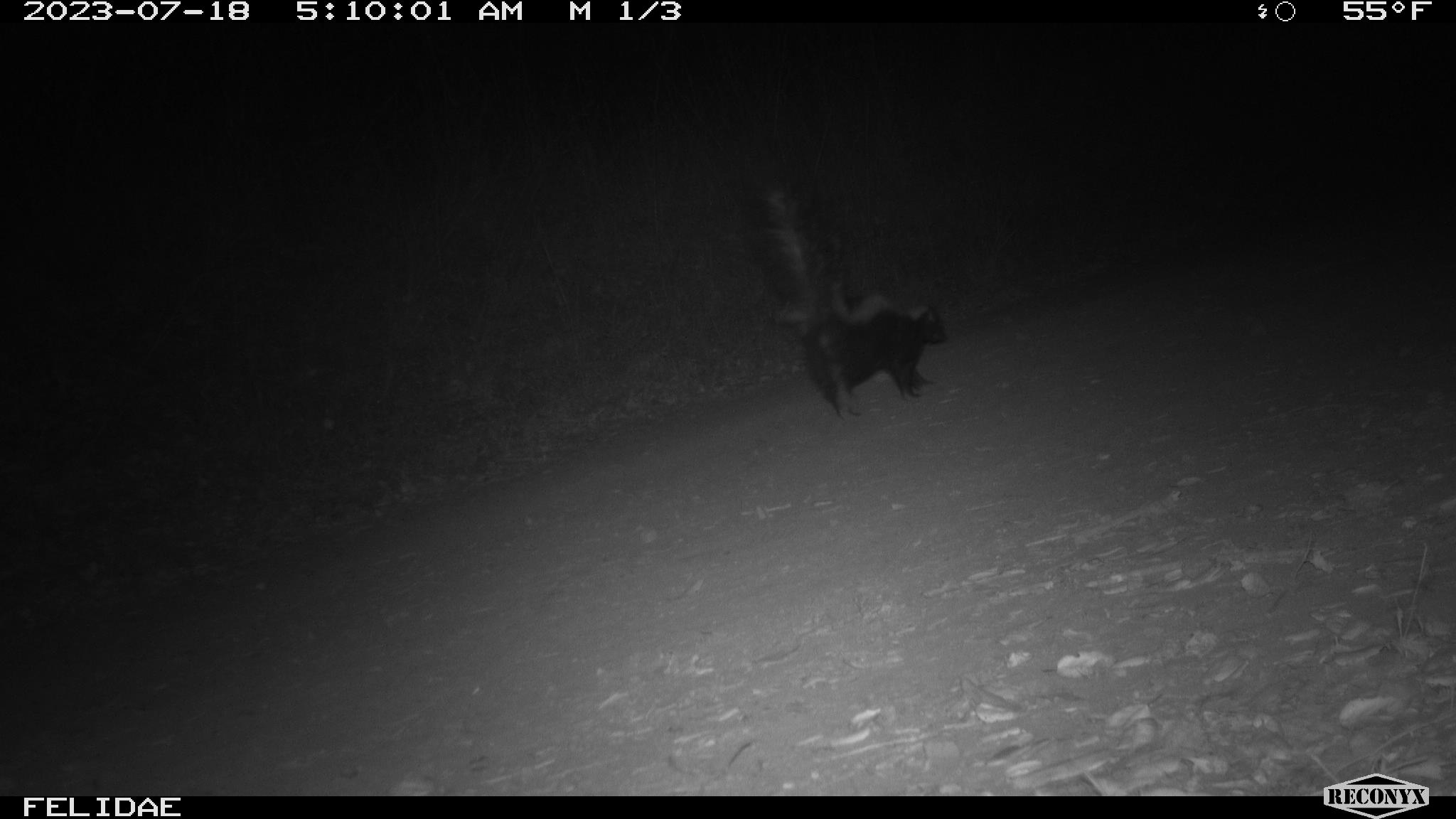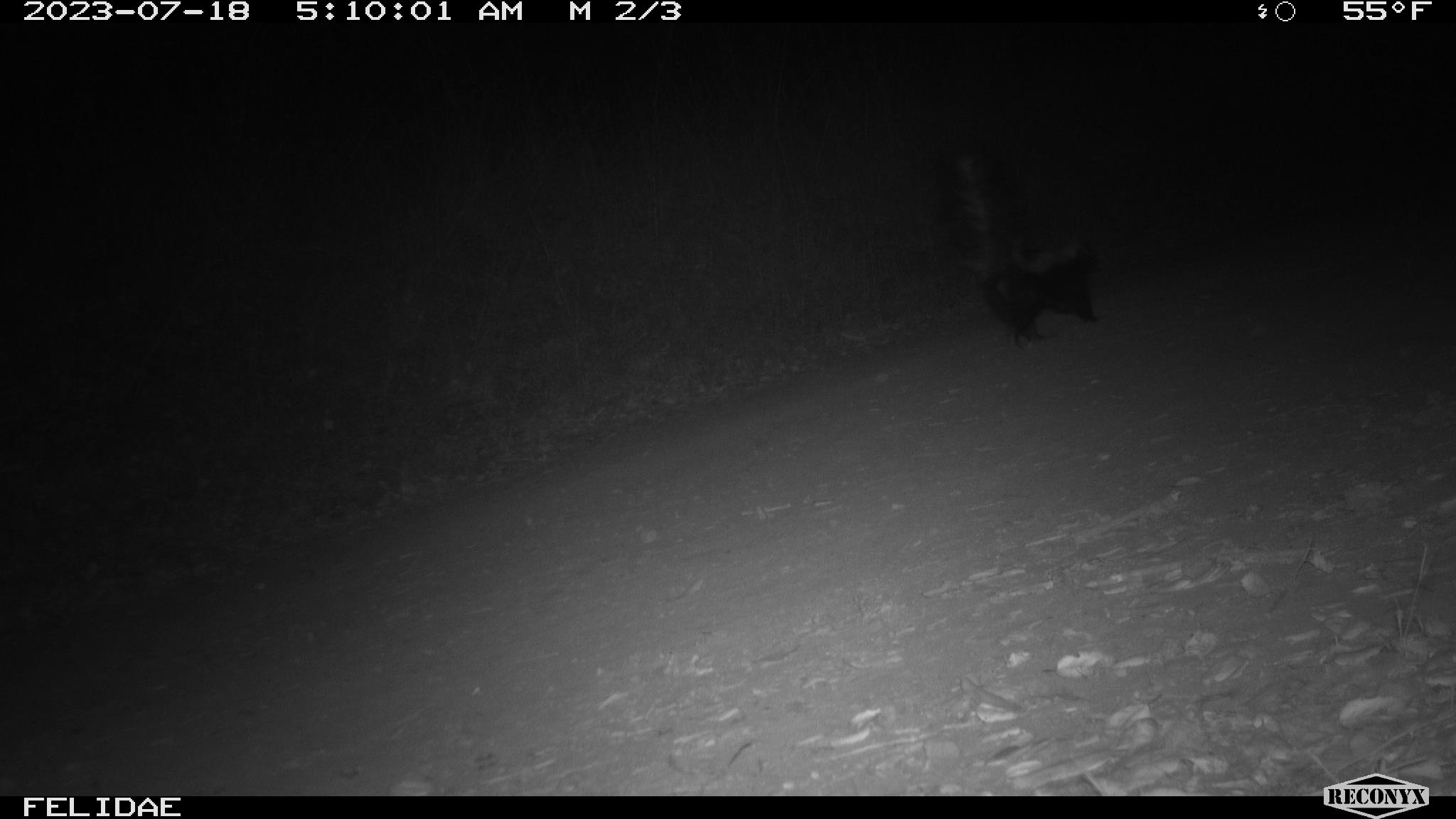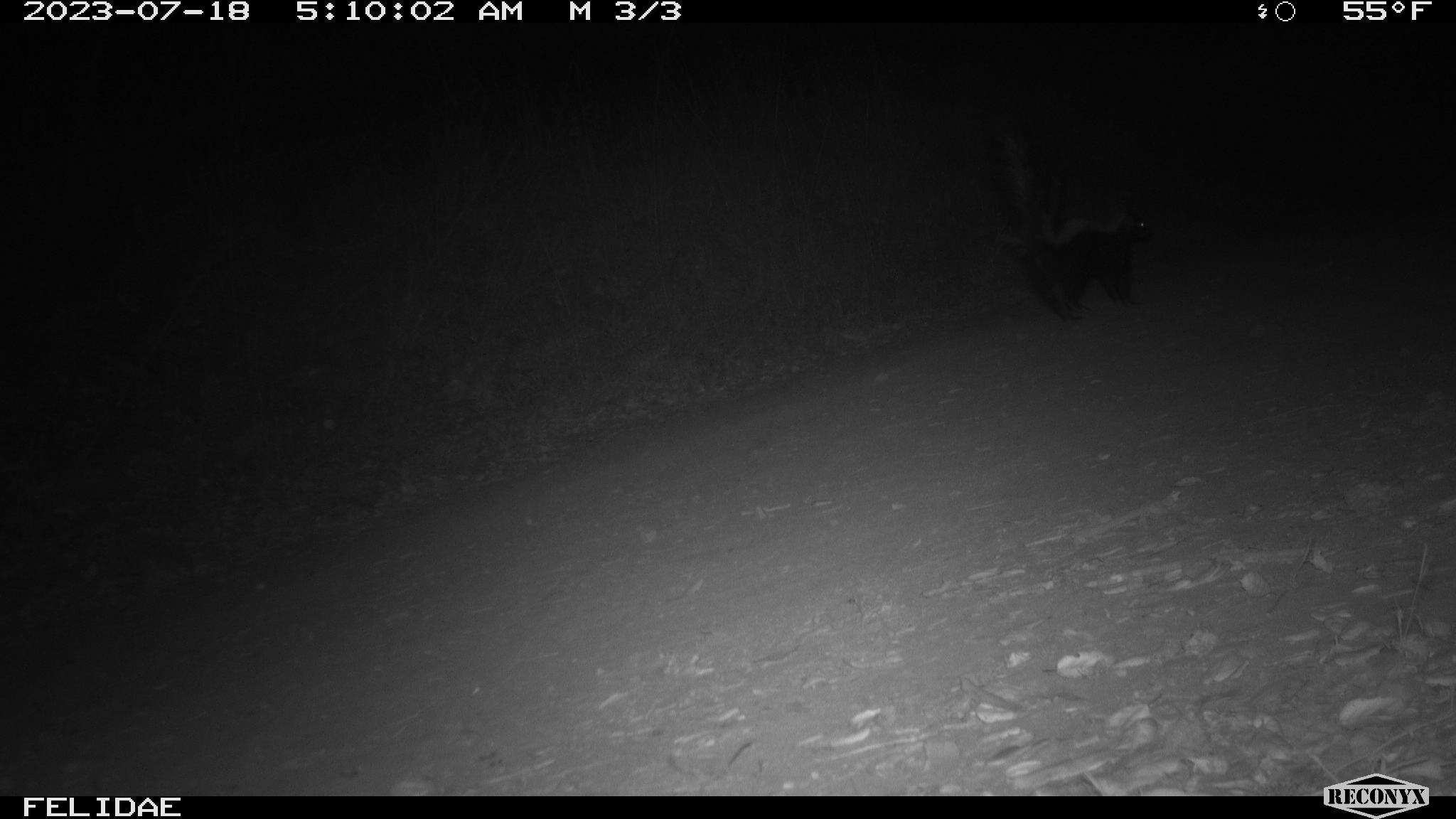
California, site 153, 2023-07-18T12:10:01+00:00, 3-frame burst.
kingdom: Animalia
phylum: Chordata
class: Mammalia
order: Carnivora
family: Mephitidae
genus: Mephitis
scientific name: Mephitis mephitis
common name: striped skunk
Striped skunk (Mephitis mephitis).